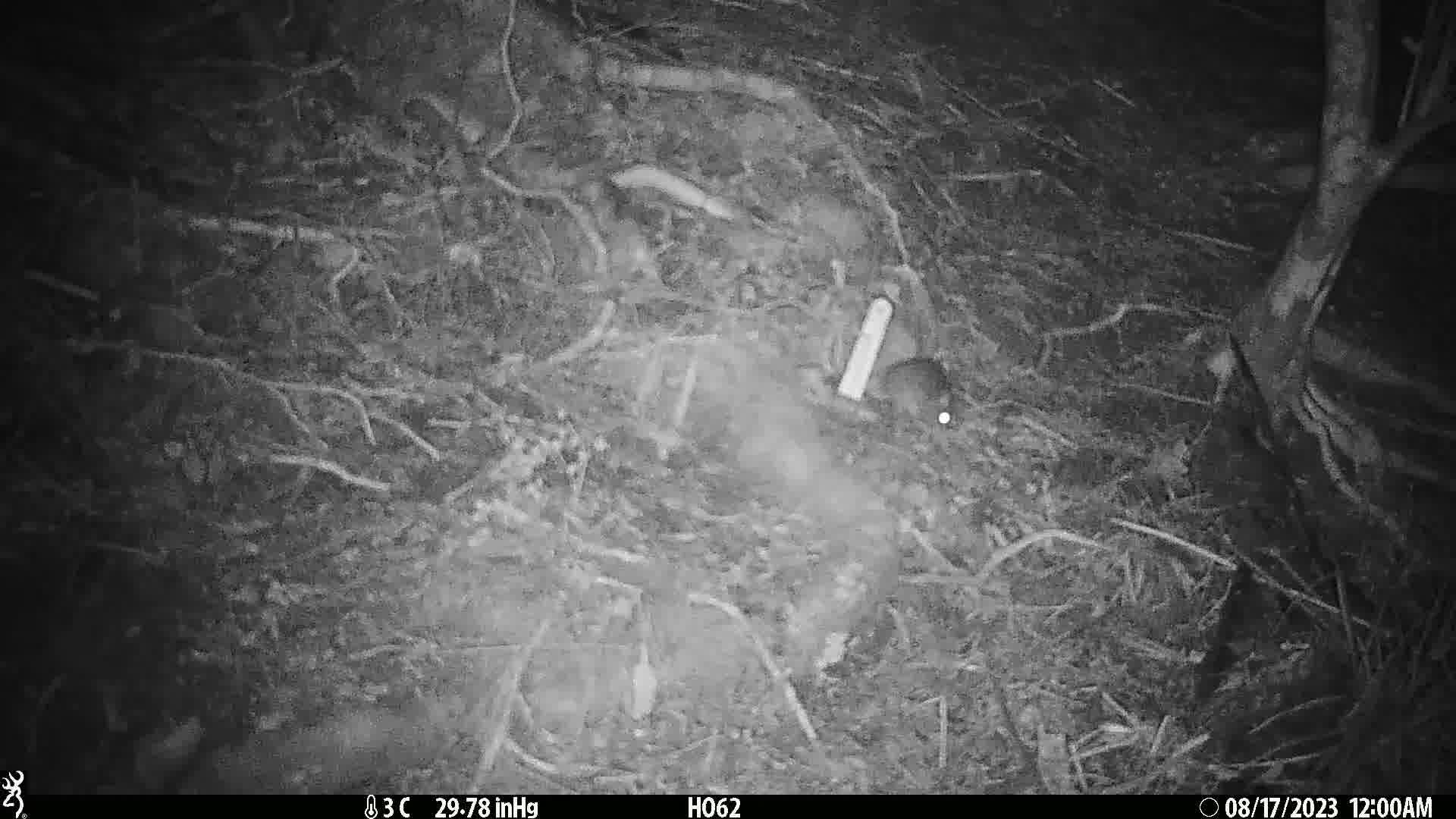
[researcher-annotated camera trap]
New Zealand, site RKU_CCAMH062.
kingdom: Animalia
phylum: Chordata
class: Mammalia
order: Rodentia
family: Muridae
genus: Rattus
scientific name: Rattus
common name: rat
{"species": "rat (Rattus)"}